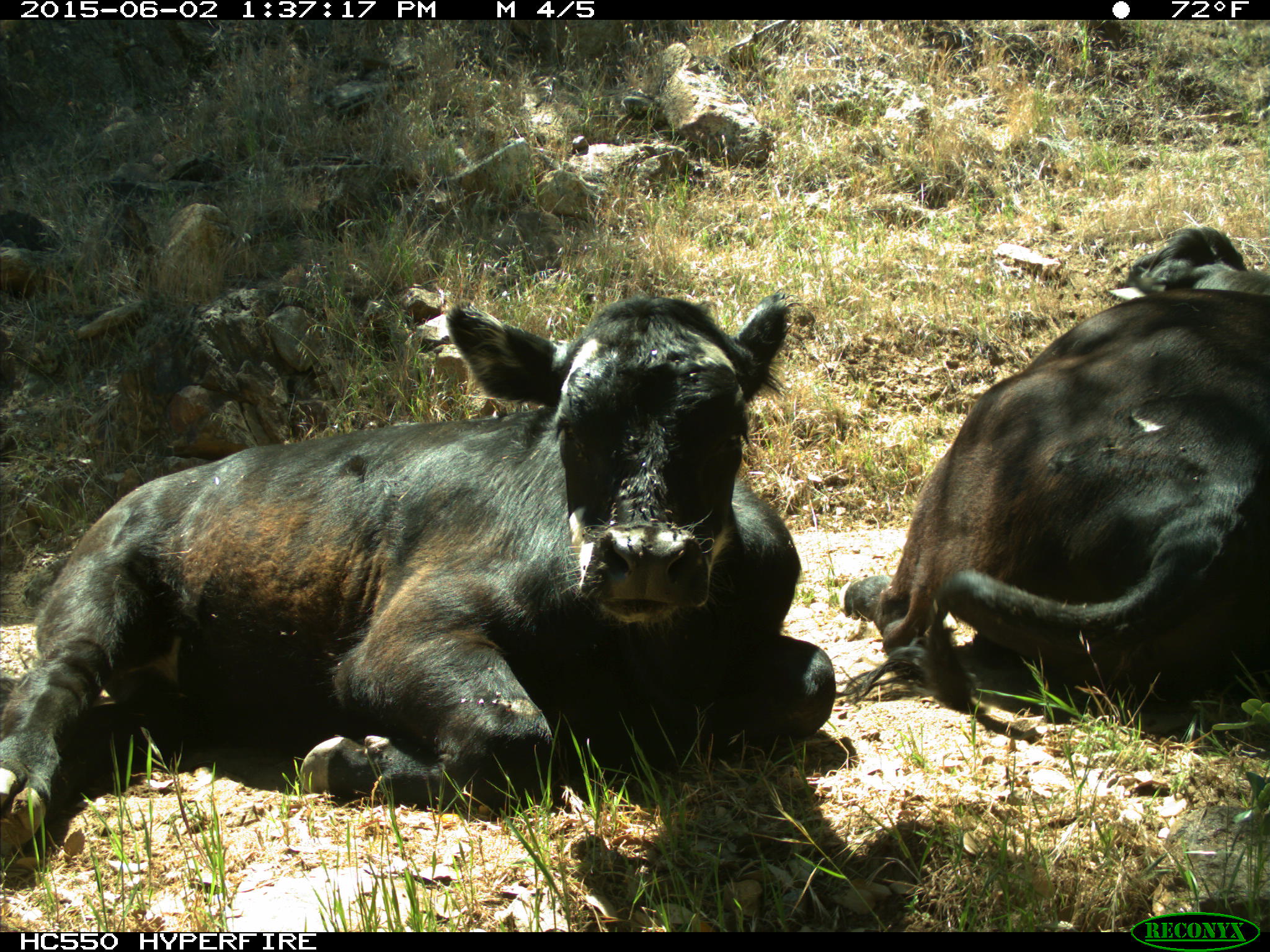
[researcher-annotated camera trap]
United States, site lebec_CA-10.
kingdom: Animalia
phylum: Chordata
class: Mammalia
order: Artiodactyla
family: Bovidae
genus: Bos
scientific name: Bos taurus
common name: domestic cow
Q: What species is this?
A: Bos taurus (domestic cow).